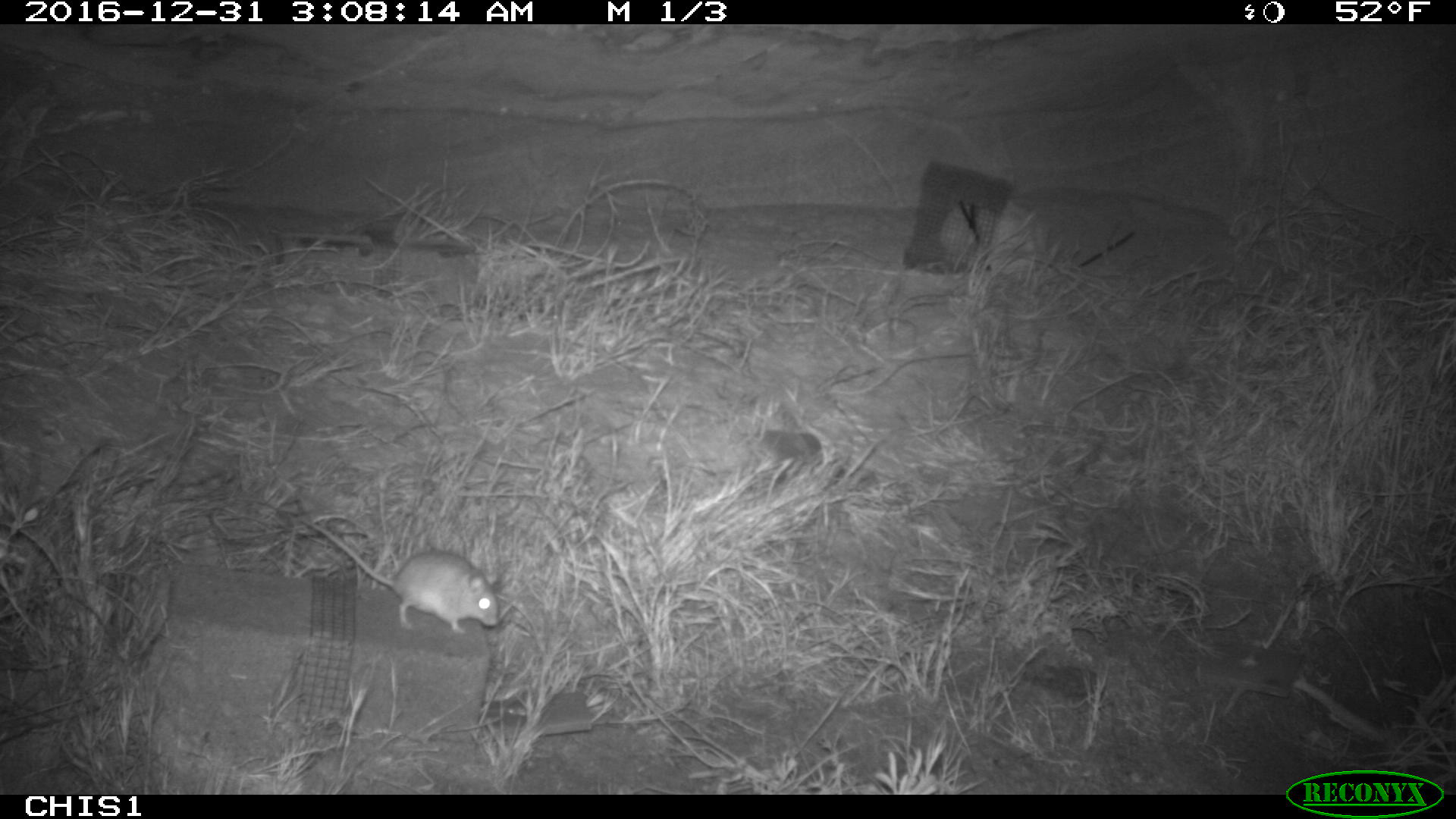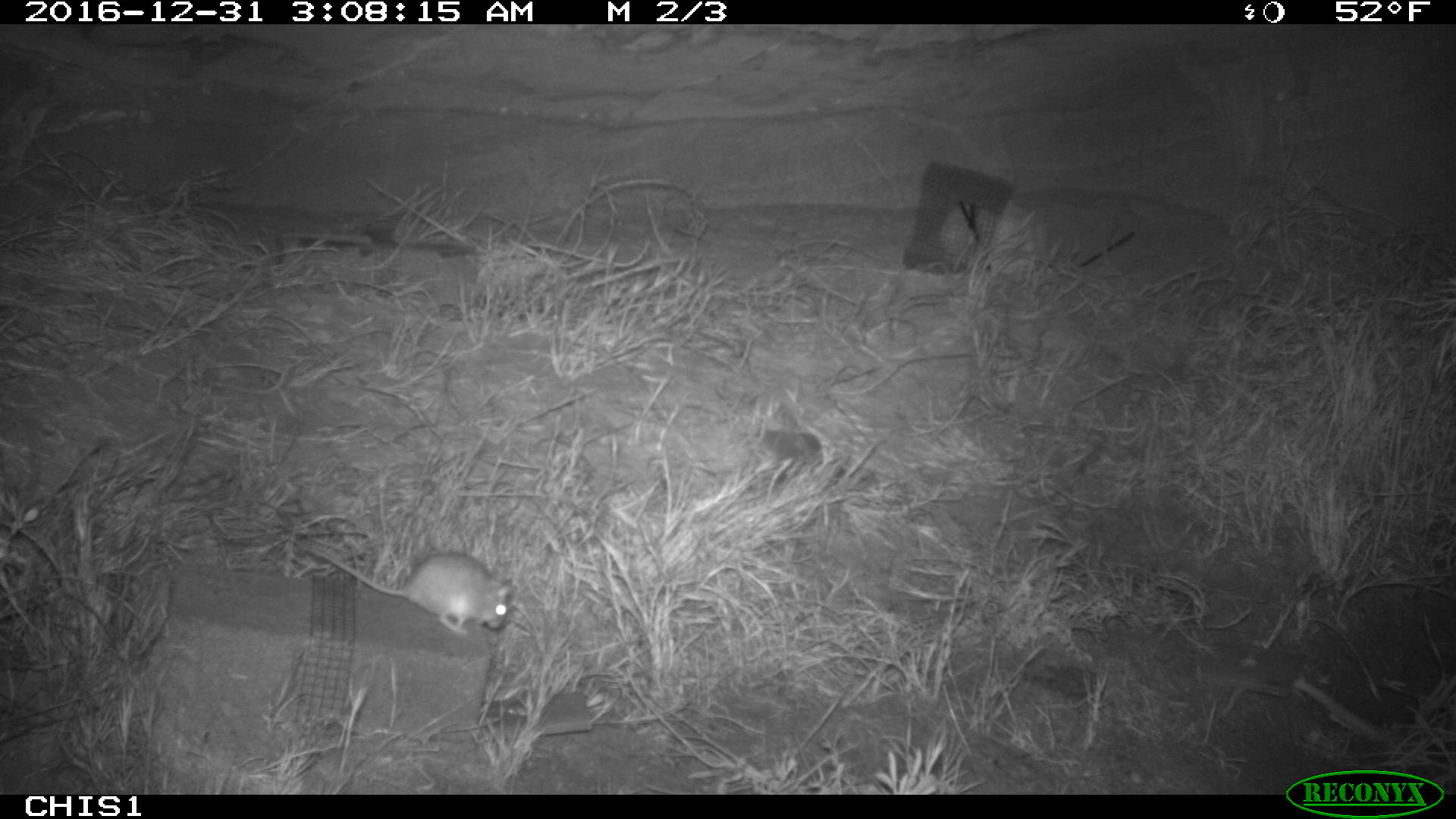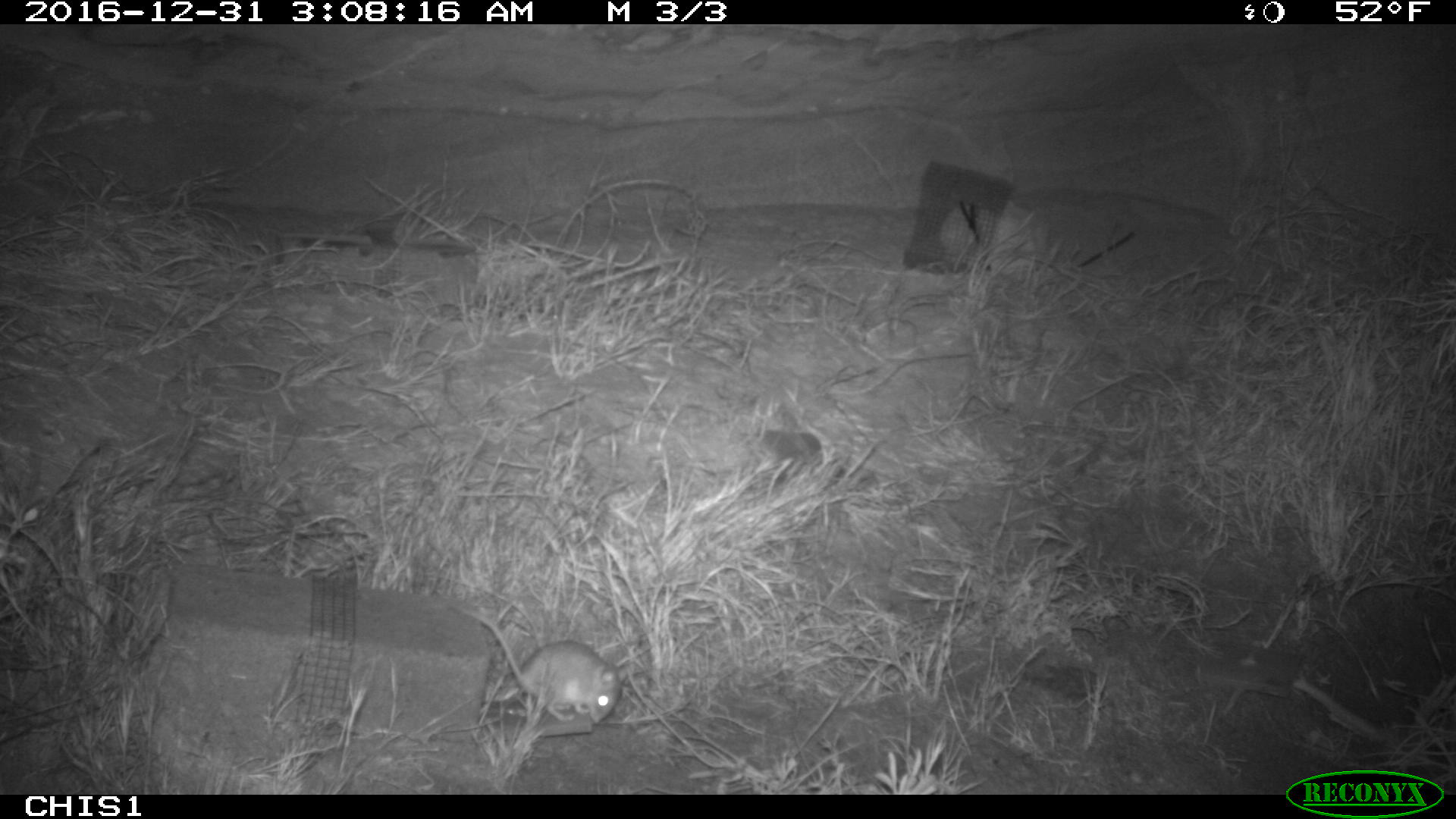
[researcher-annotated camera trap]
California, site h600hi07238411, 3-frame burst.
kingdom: Animalia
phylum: Chordata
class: Mammalia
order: Rodentia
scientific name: Rodentia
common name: rodent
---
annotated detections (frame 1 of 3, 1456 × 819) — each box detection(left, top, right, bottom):
rodent: detection(301, 517, 500, 634)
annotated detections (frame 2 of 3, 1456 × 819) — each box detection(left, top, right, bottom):
rodent: detection(294, 541, 510, 637)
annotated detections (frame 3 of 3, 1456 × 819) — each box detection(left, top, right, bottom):
rodent: detection(446, 598, 629, 724)